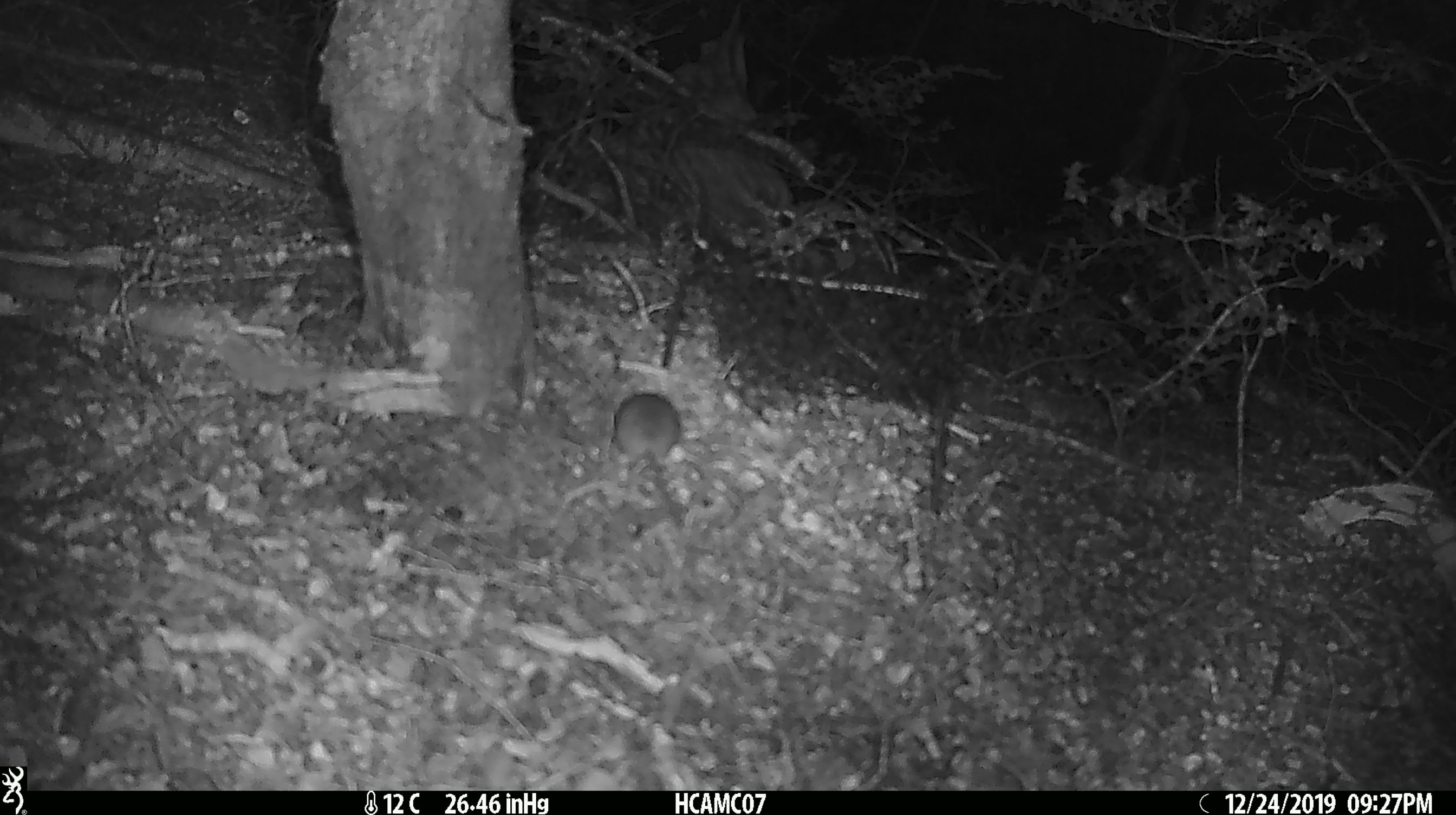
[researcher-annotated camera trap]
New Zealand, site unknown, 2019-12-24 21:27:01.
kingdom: Animalia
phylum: Chordata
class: Mammalia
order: Rodentia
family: Muridae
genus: Mus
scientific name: Mus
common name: mouse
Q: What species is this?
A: Mouse (Mus).